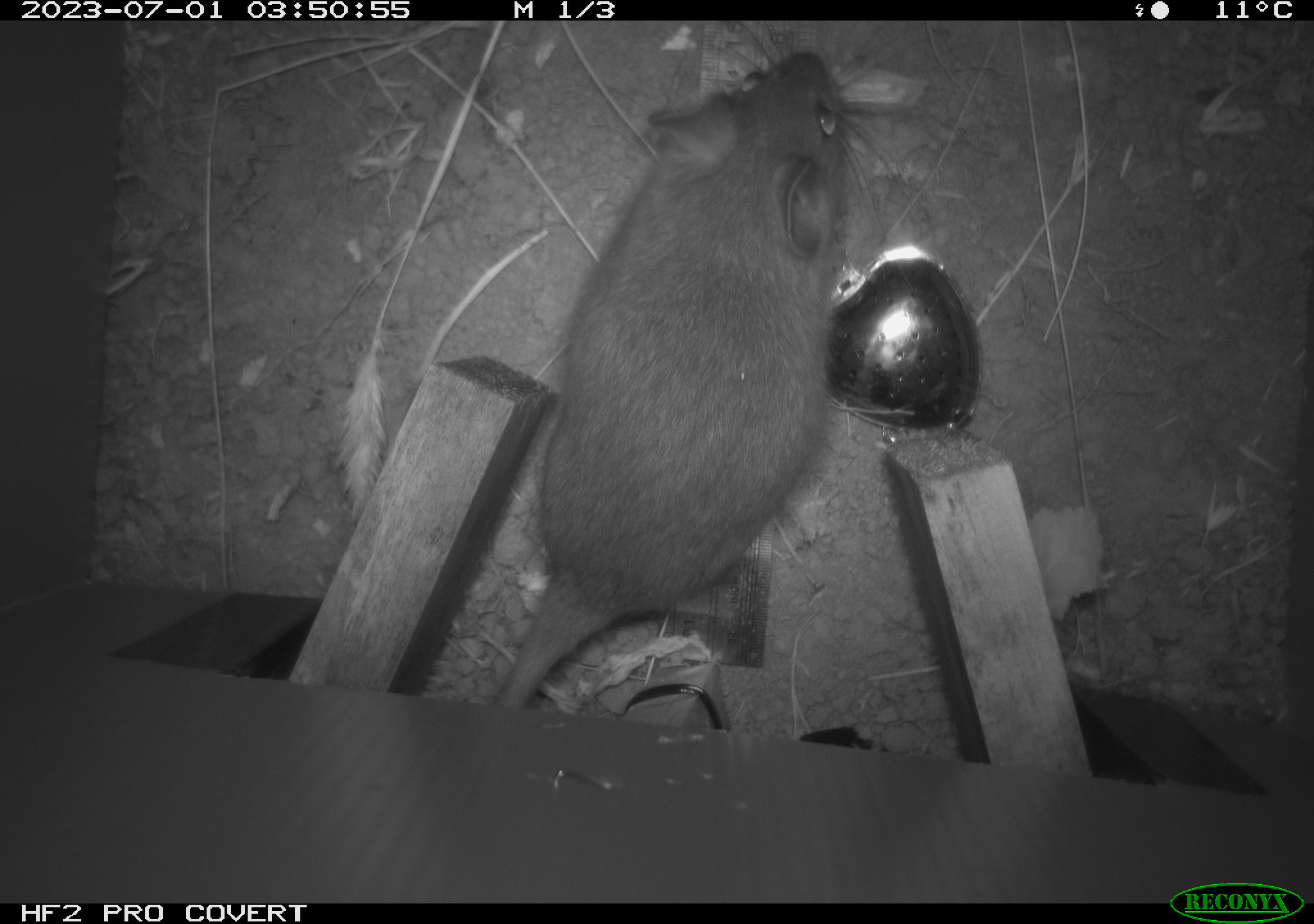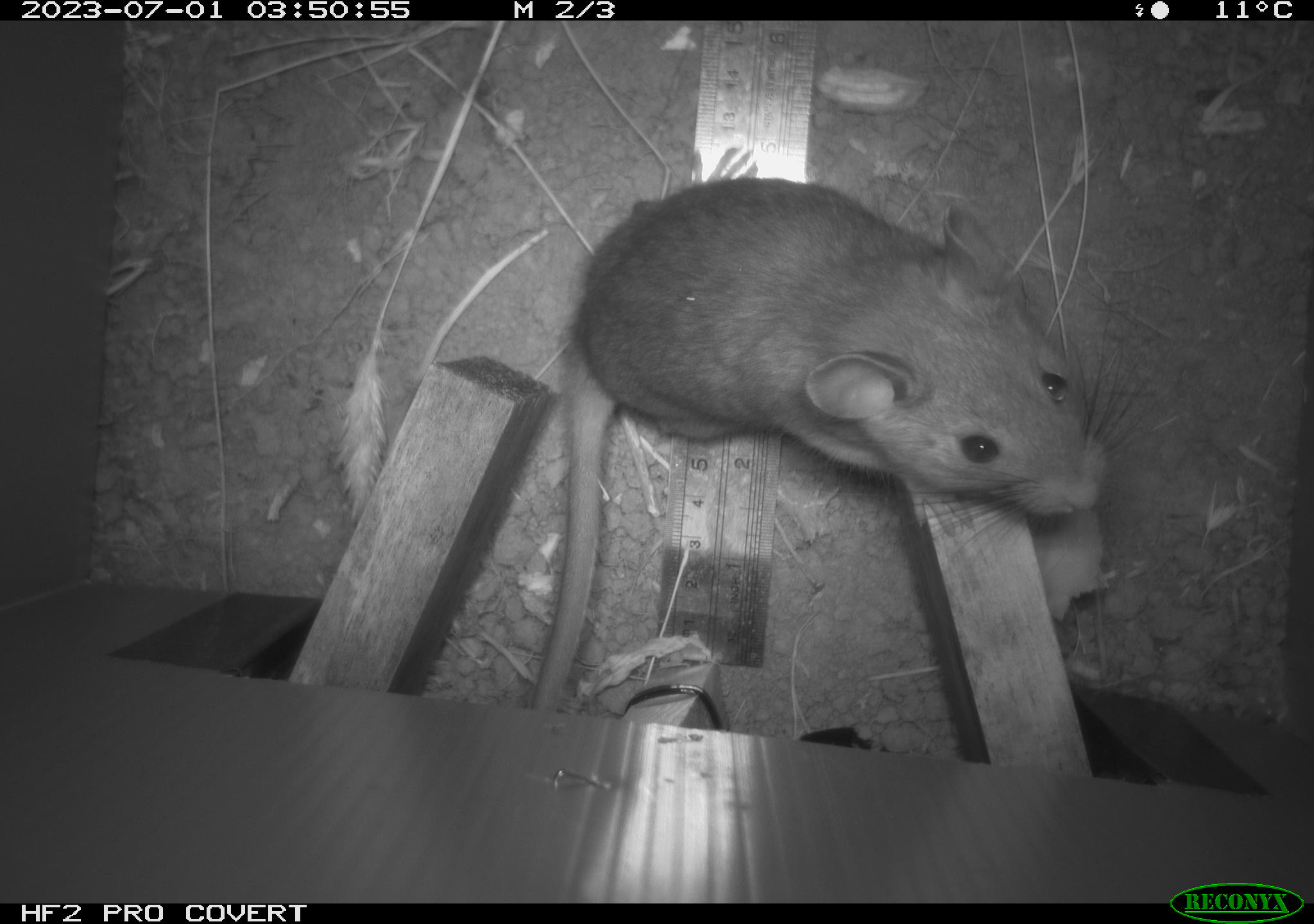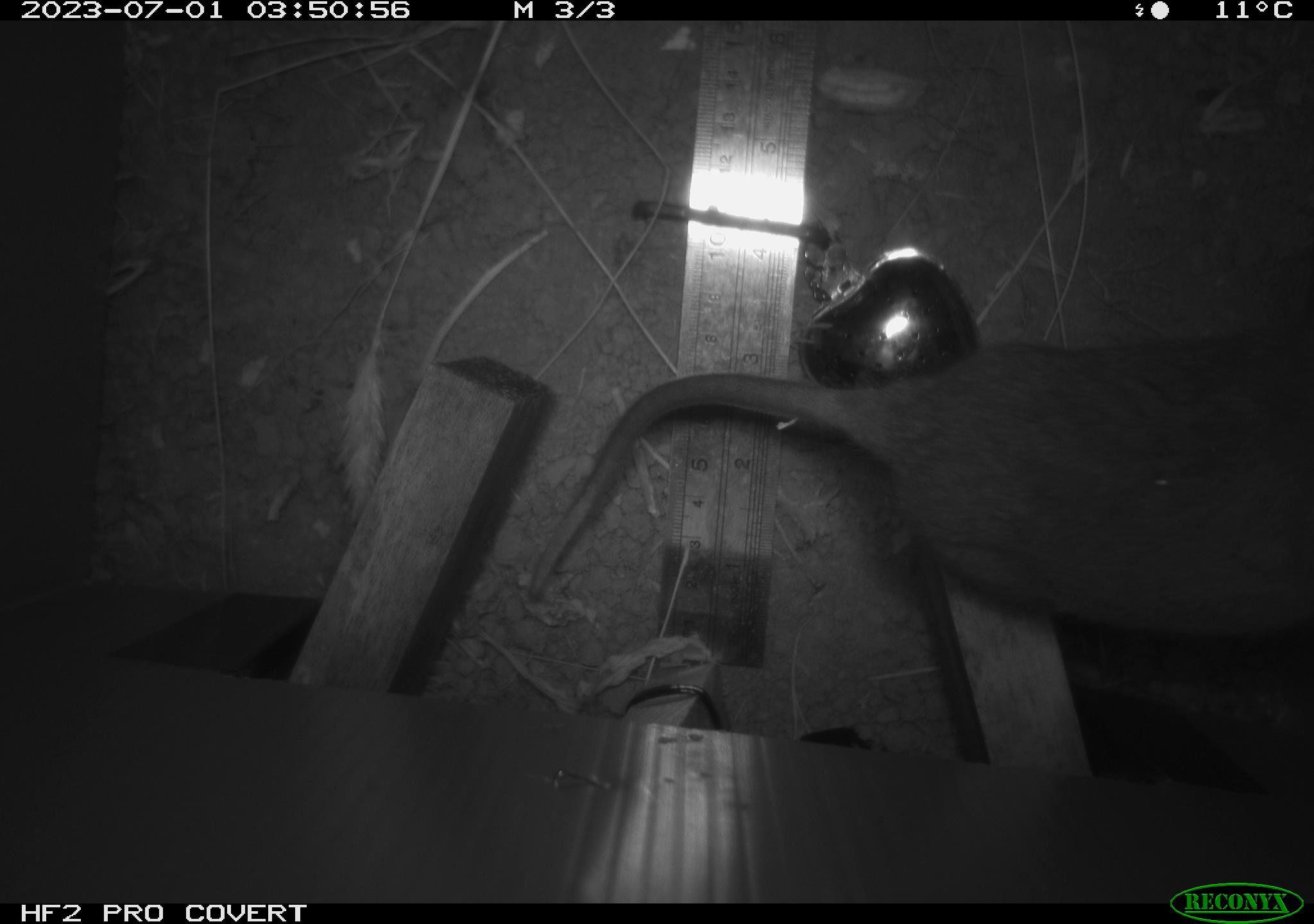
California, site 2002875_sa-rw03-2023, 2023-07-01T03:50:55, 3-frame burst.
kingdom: Animalia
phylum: Chordata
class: Mammalia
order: Rodentia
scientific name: Rodentia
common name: mouse species